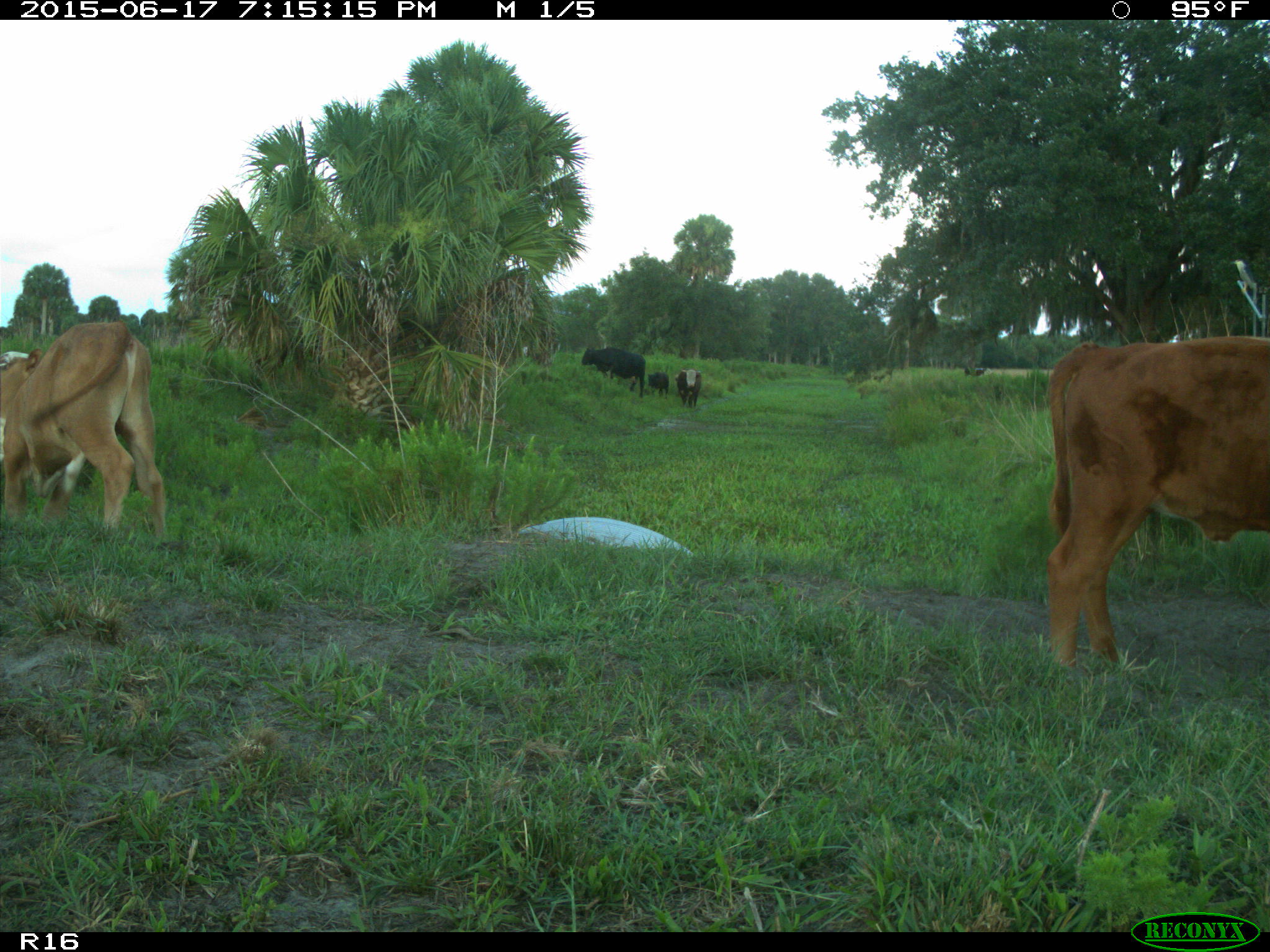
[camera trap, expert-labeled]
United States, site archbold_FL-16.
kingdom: Animalia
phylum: Chordata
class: Mammalia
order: Artiodactyla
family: Bovidae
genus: Bos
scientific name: Bos taurus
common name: domestic cow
Bos taurus (domestic cow).